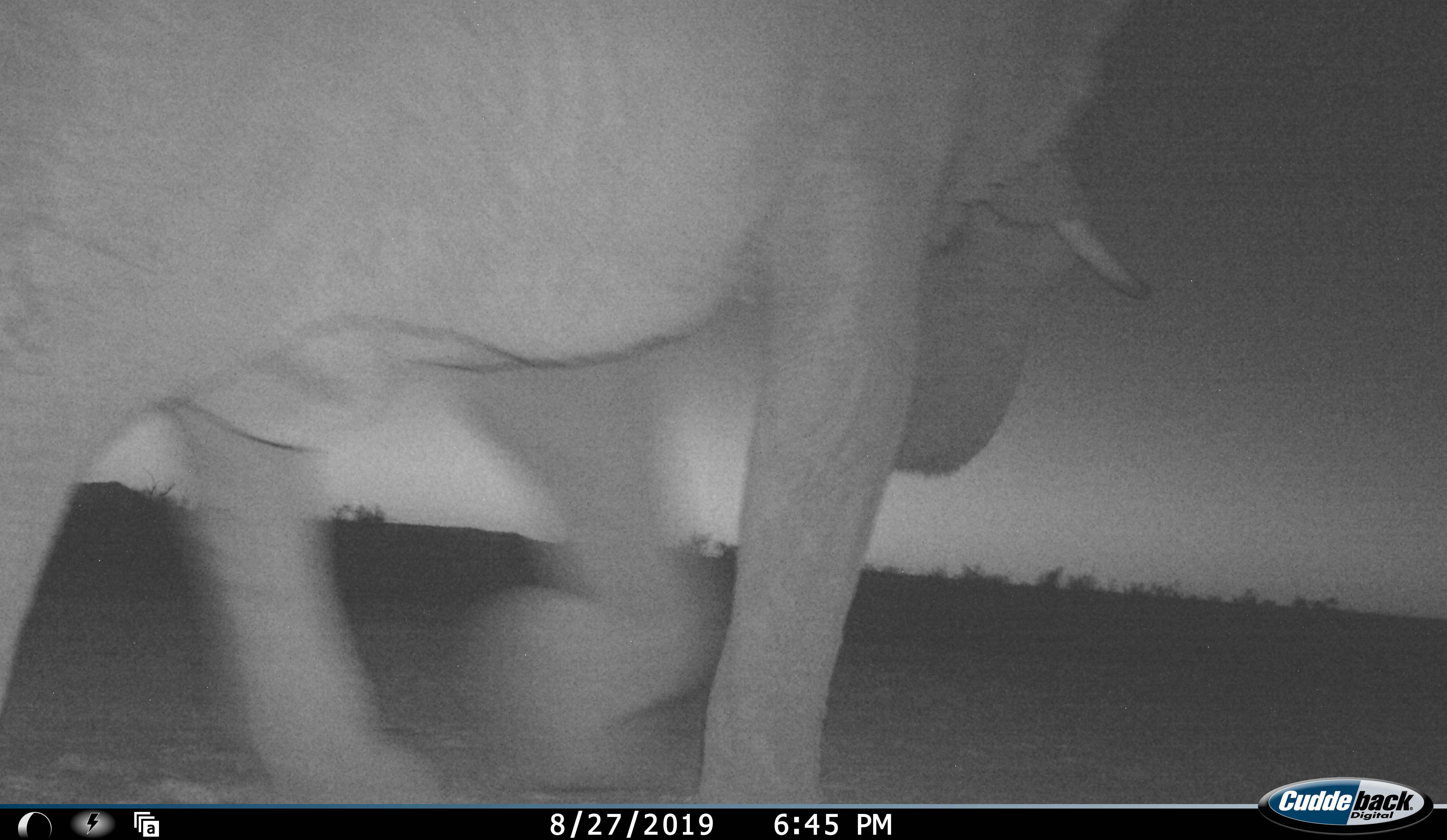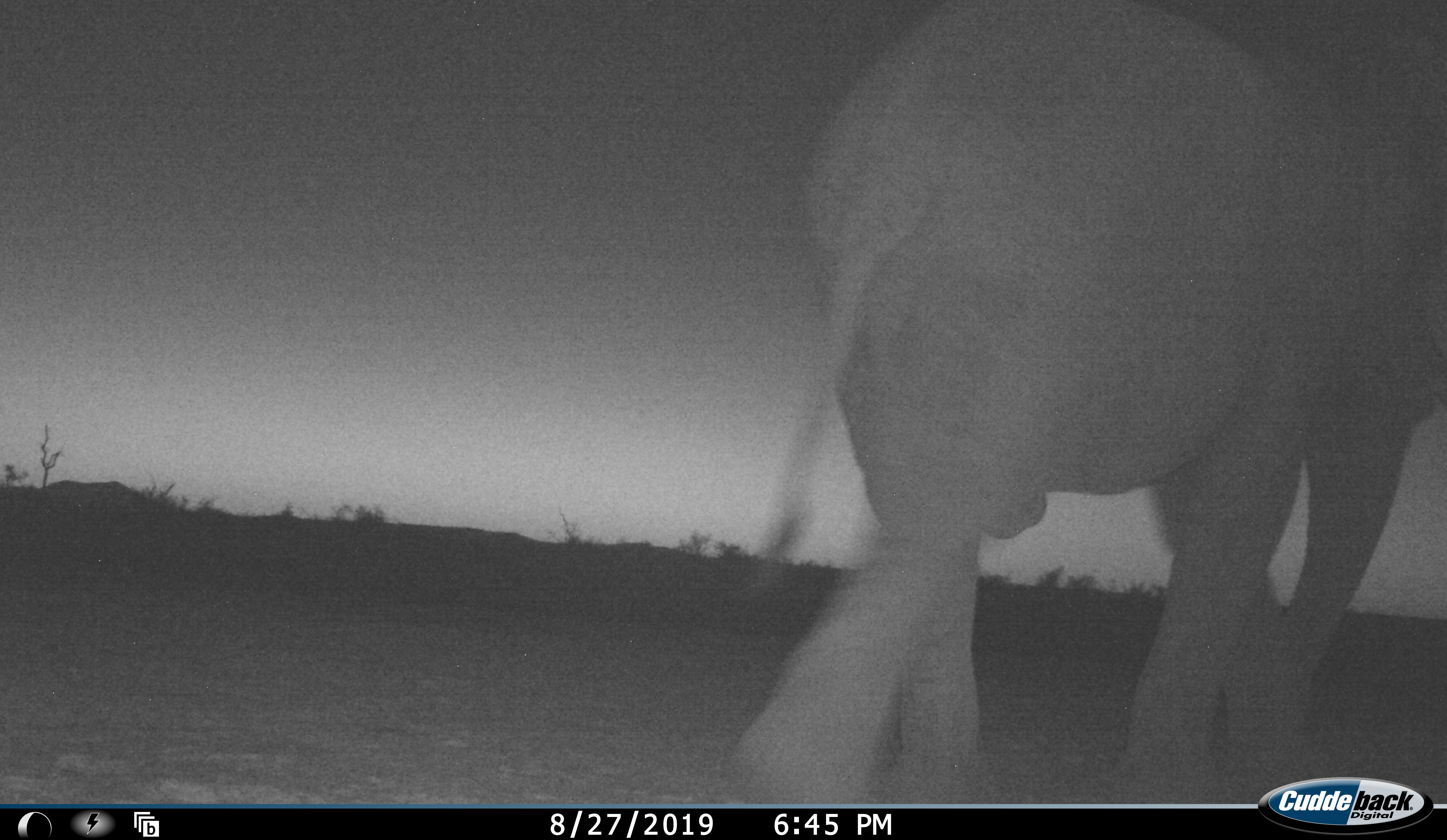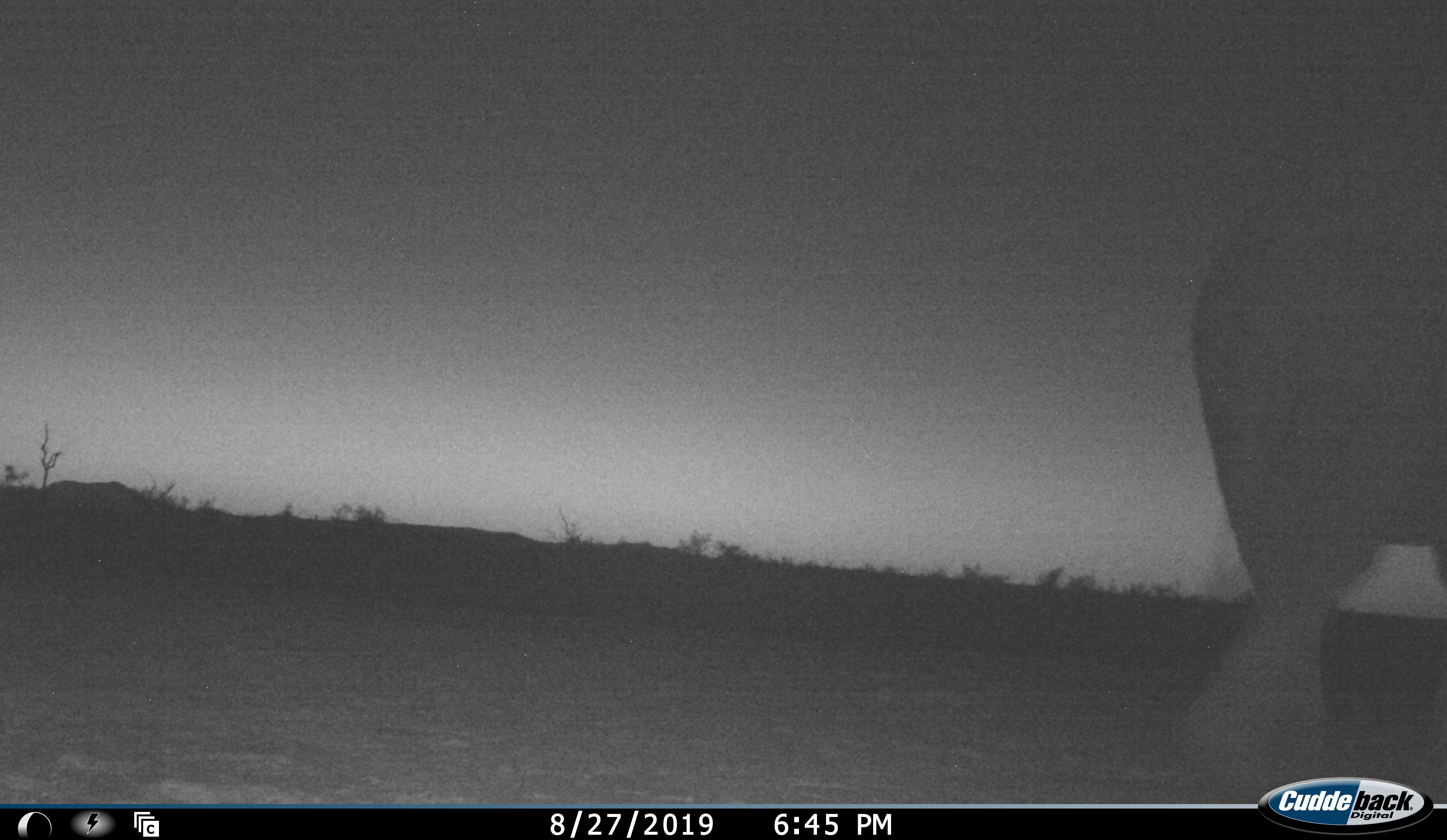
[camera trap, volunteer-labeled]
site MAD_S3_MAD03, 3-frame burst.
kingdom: Animalia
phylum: Chordata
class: Mammalia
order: Proboscidea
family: Elephantidae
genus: Loxodonta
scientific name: Loxodonta africana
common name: african bush elephant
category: elephant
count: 1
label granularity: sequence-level